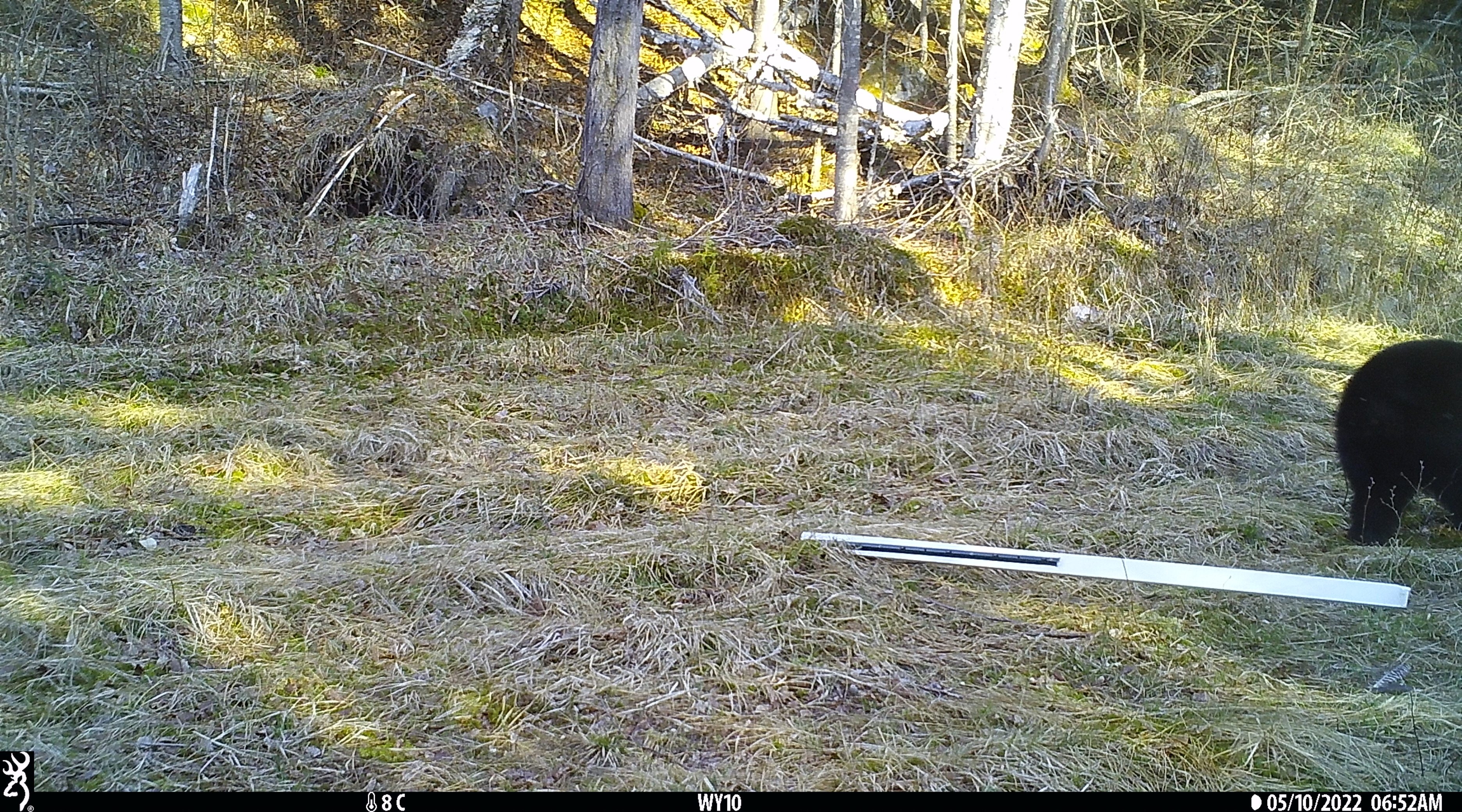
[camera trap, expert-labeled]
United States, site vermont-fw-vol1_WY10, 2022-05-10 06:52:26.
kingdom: Animalia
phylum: Chordata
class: Mammalia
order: Carnivora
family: Ursidae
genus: Ursus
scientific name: Ursus americanus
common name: black bear